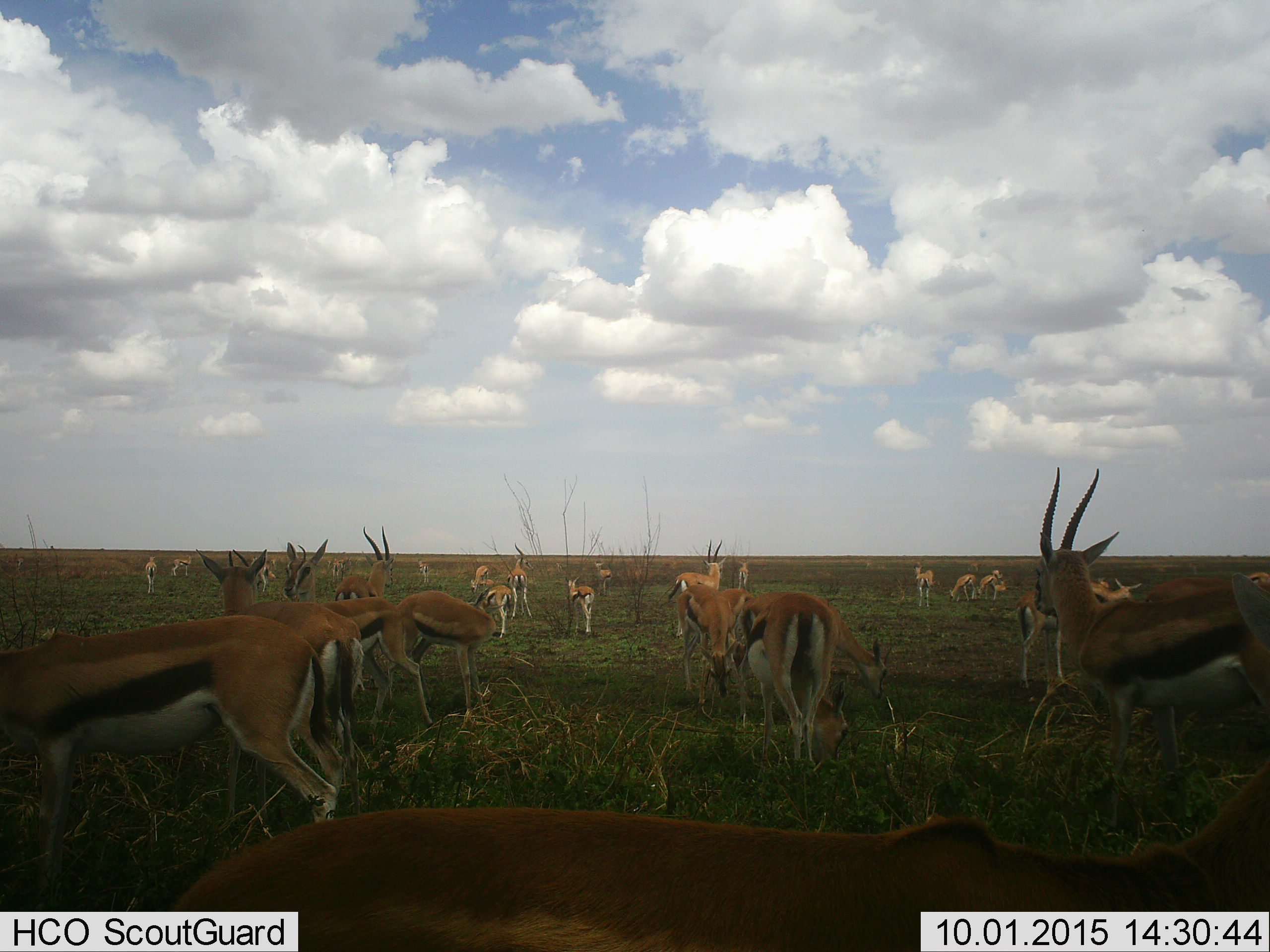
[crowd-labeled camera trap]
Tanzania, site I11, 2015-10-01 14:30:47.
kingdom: Animalia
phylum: Chordata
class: Mammalia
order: Artiodactyla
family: Bovidae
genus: Eudorcas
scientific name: Eudorcas thomsonii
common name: thomson's gazelle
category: gazellethomsons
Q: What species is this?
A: Gazellethomsons (thomson's gazelle) (Eudorcas thomsonii).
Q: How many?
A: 11-50.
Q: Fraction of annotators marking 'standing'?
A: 100%.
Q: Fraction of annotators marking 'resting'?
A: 11%.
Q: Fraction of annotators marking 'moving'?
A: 33%.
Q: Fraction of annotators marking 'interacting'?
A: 0%.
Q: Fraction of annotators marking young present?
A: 11%.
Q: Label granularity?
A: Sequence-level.